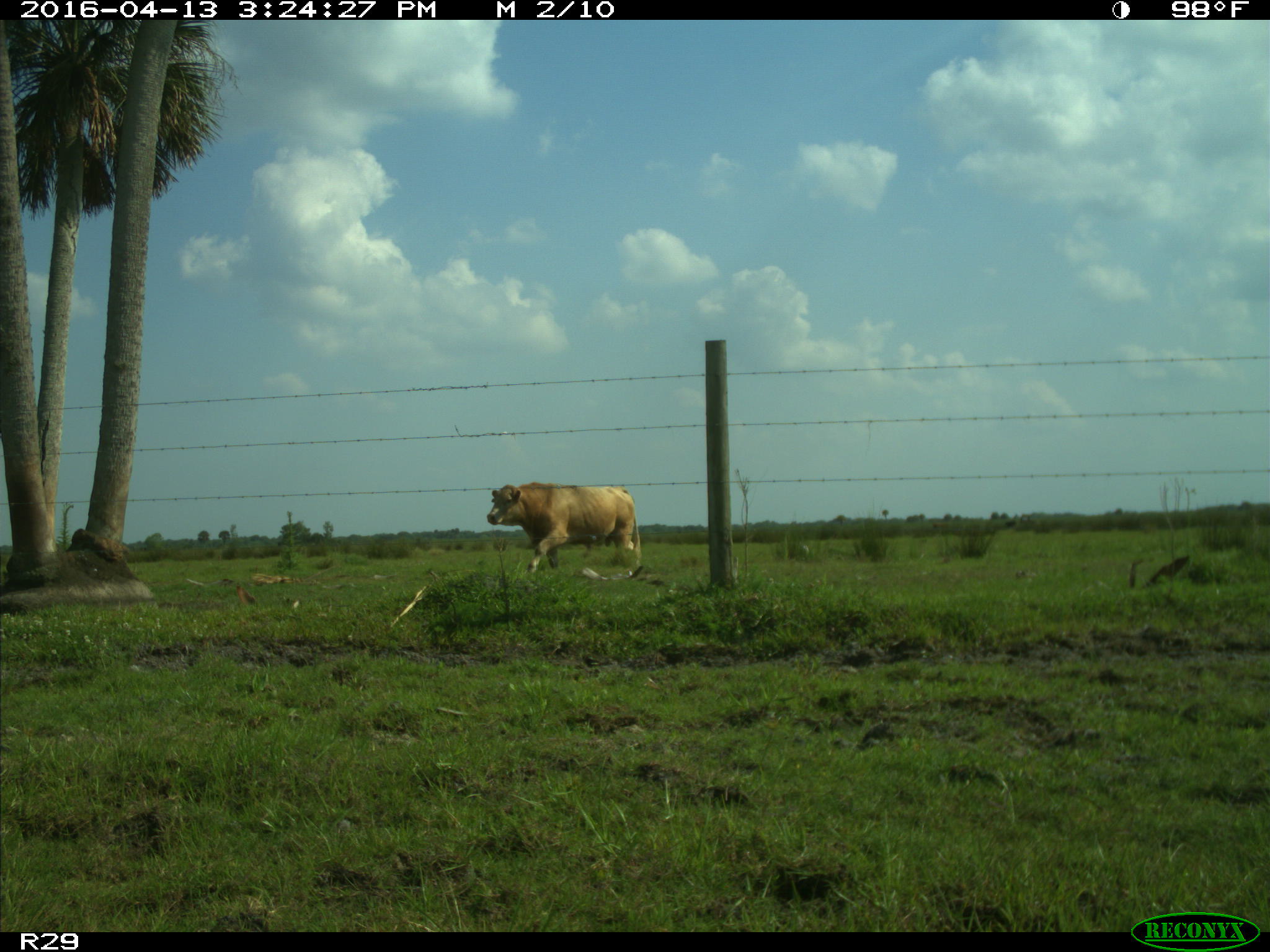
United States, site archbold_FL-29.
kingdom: Animalia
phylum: Chordata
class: Mammalia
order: Artiodactyla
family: Bovidae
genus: Bos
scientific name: Bos taurus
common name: domestic cow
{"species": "Bos taurus (domestic cow)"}